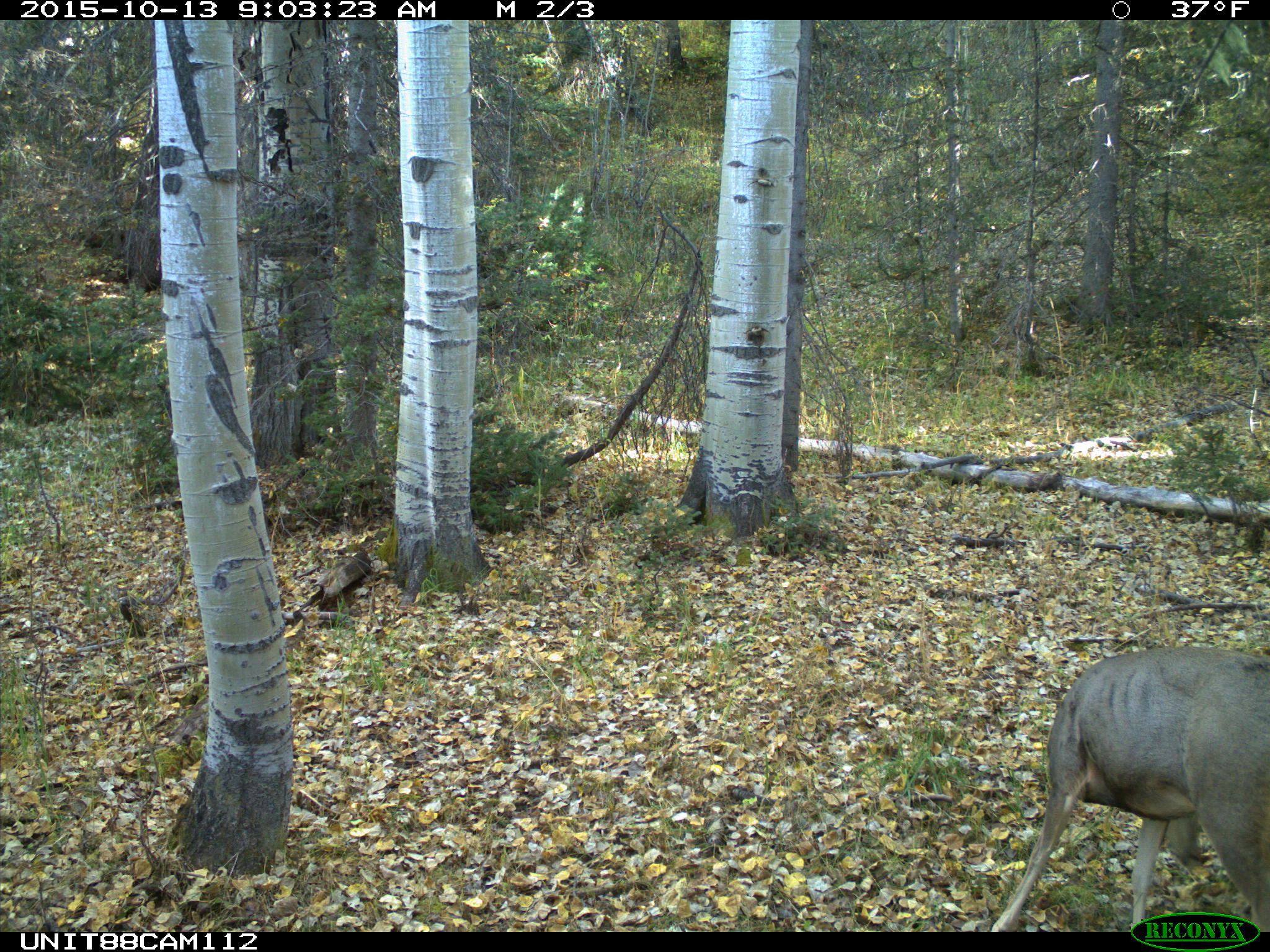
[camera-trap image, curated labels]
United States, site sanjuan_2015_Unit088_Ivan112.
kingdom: Animalia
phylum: Chordata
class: Mammalia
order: Artiodactyla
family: Cervidae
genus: Odocoileus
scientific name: Odocoileus hemionus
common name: mule deer